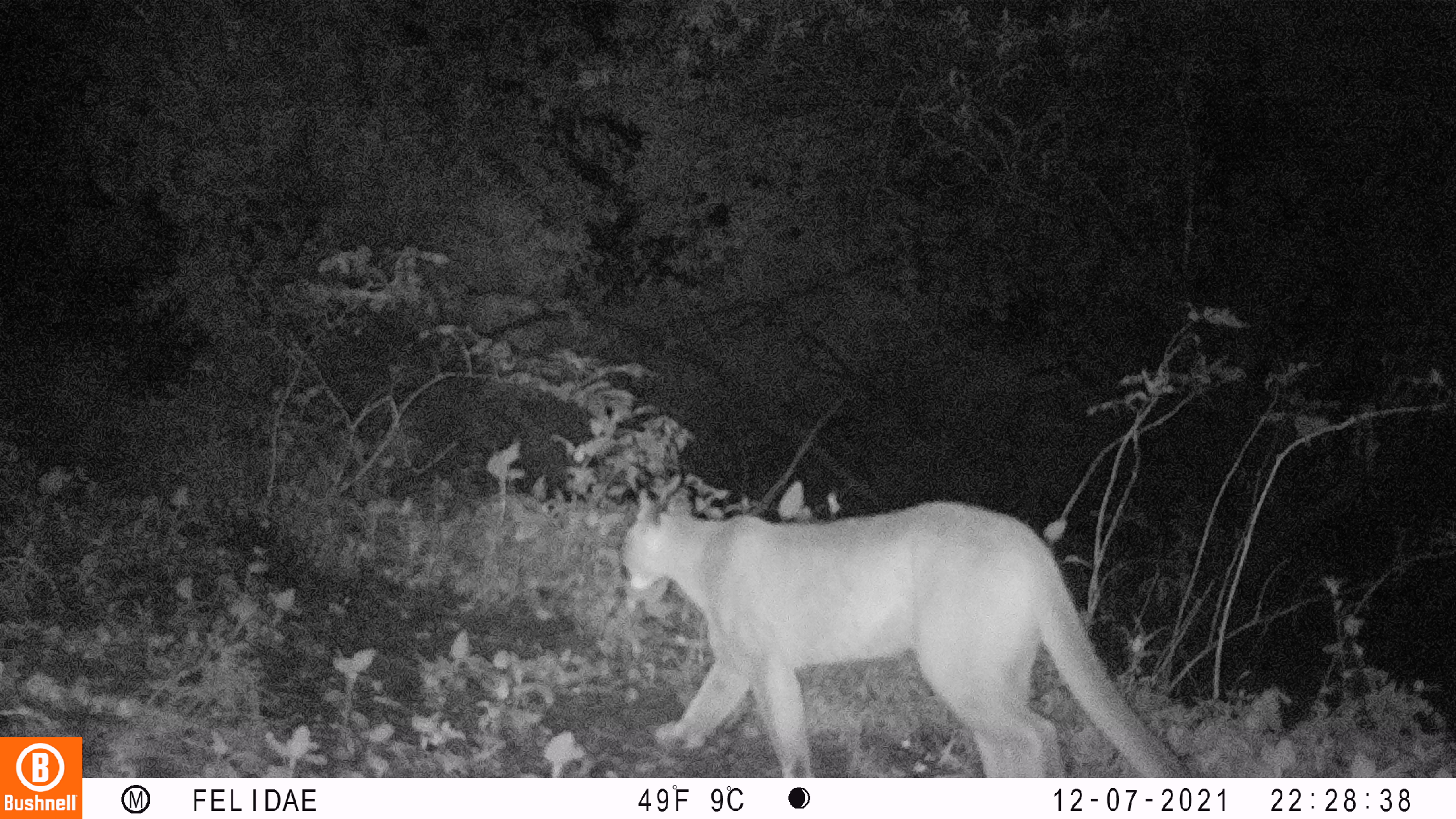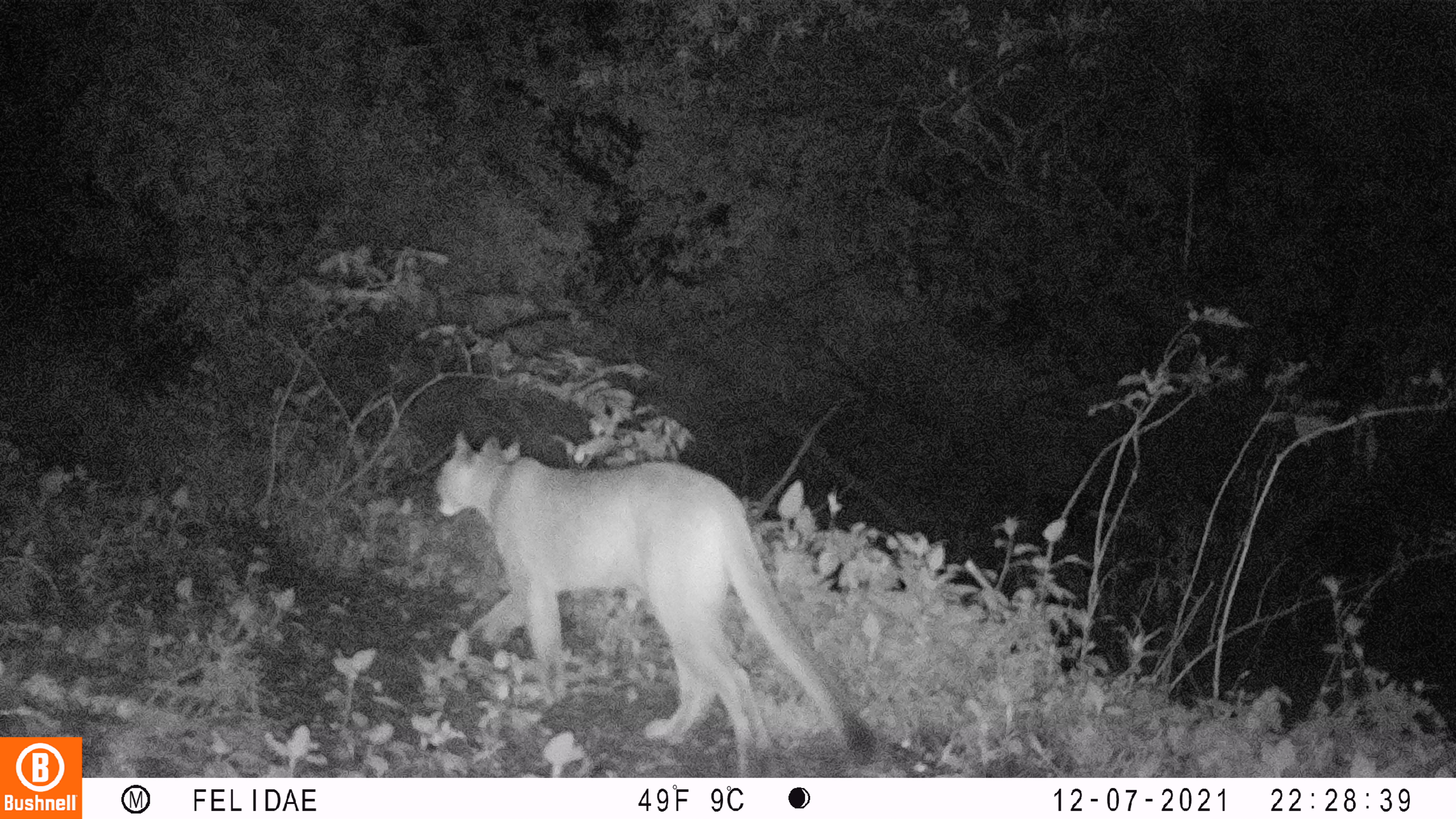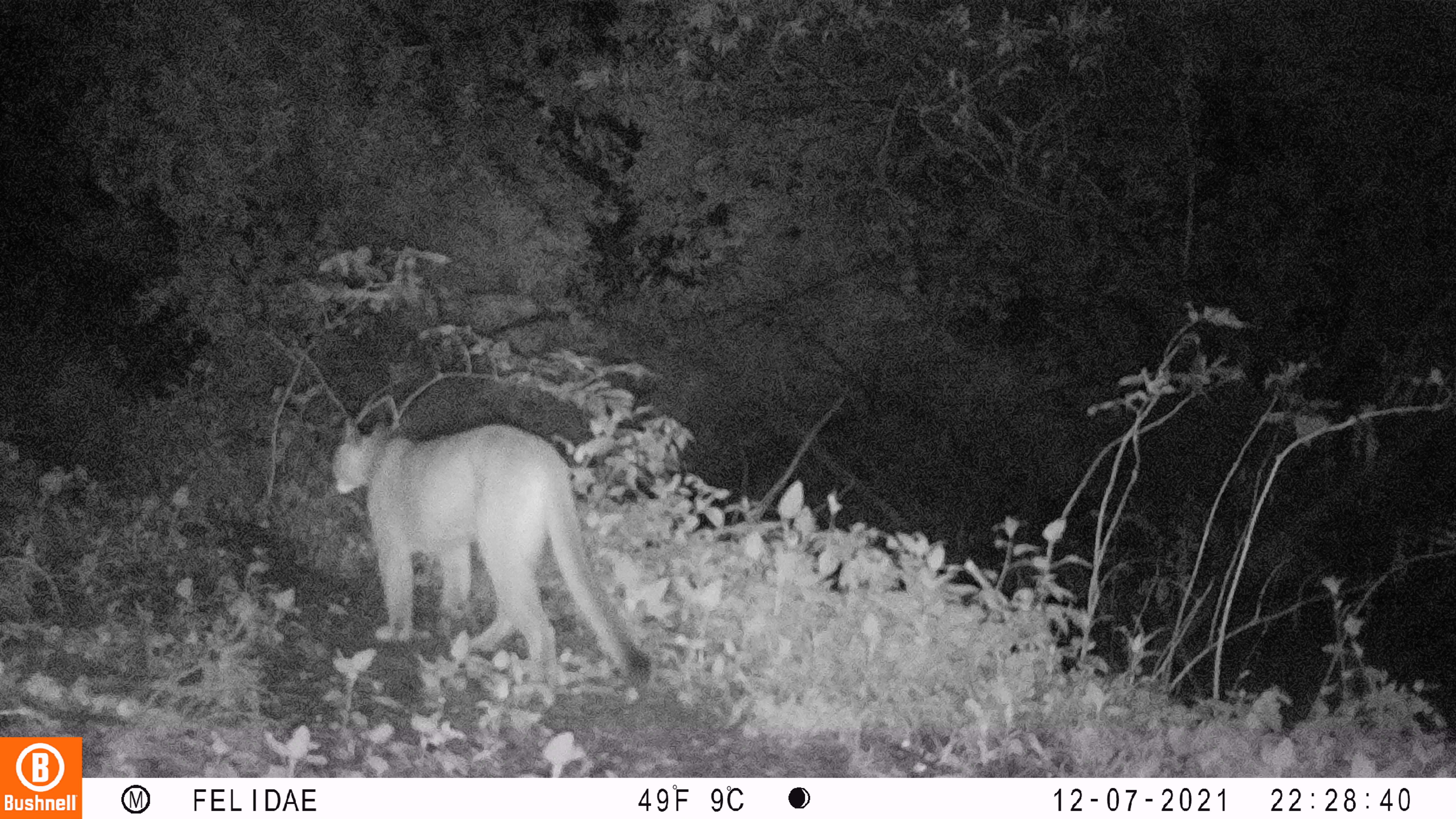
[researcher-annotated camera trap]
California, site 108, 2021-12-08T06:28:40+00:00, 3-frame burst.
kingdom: Animalia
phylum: Chordata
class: Mammalia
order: Carnivora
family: Felidae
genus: Puma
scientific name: Puma concolor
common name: puma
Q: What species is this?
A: Puma (Puma concolor).